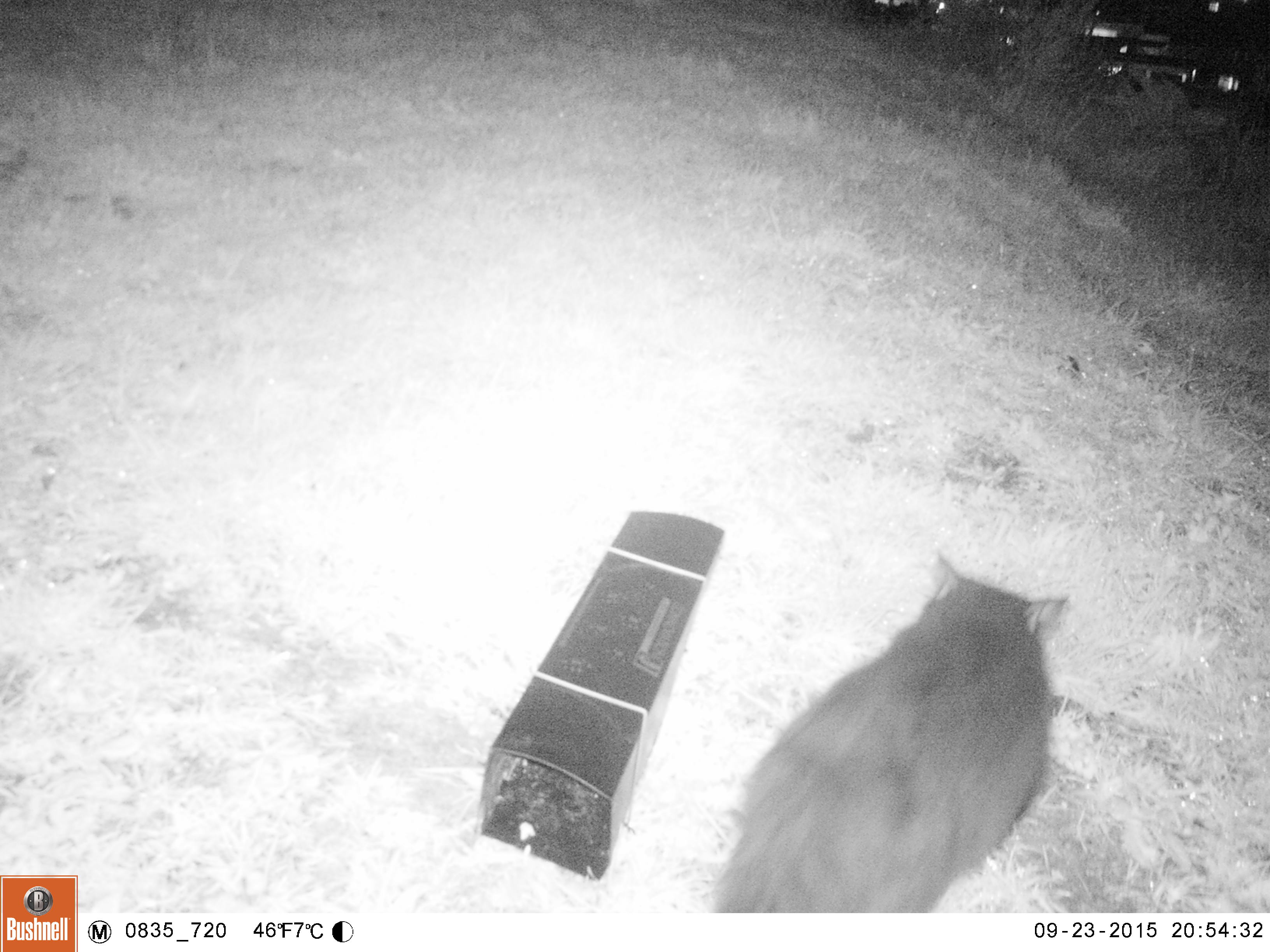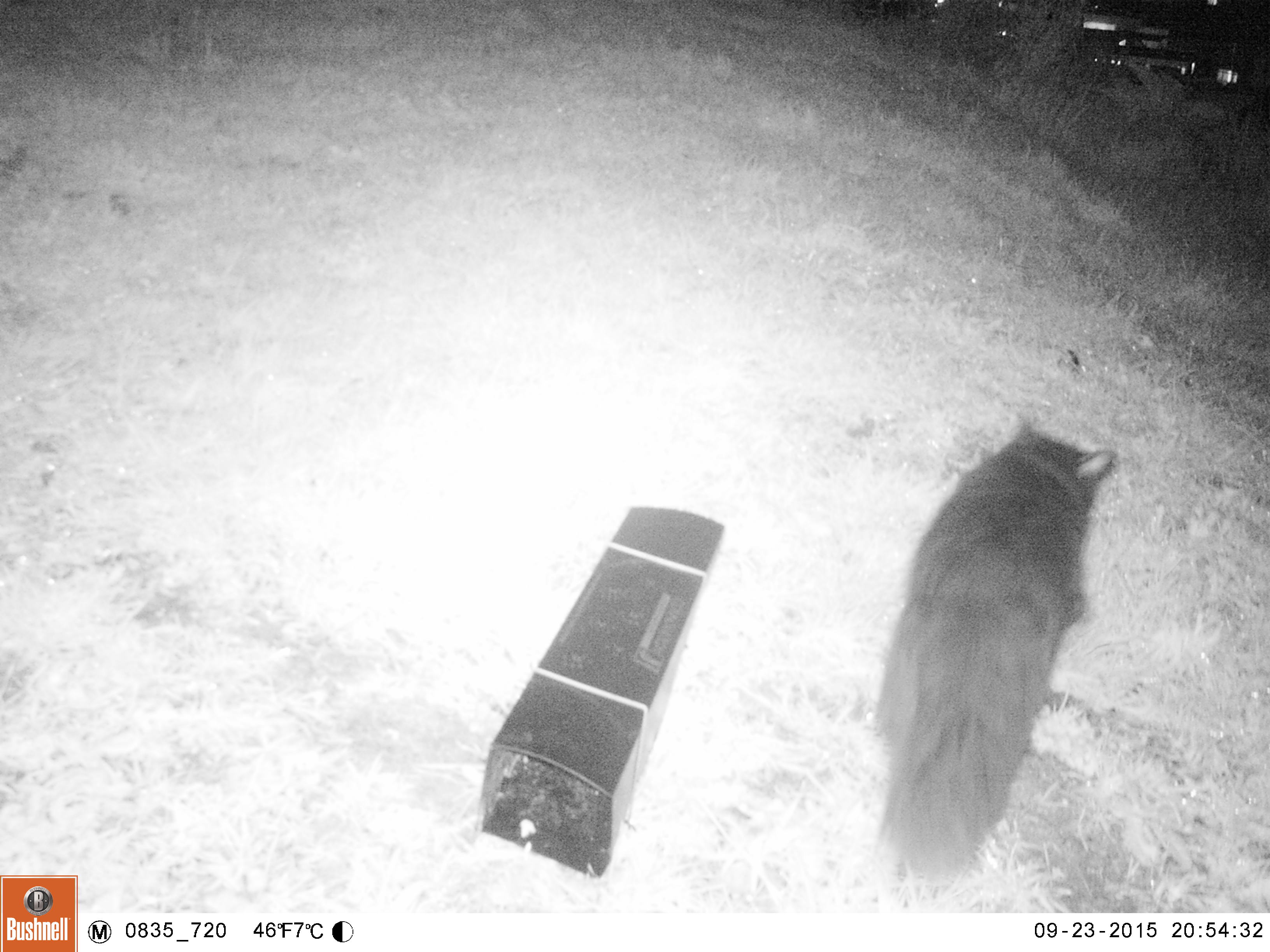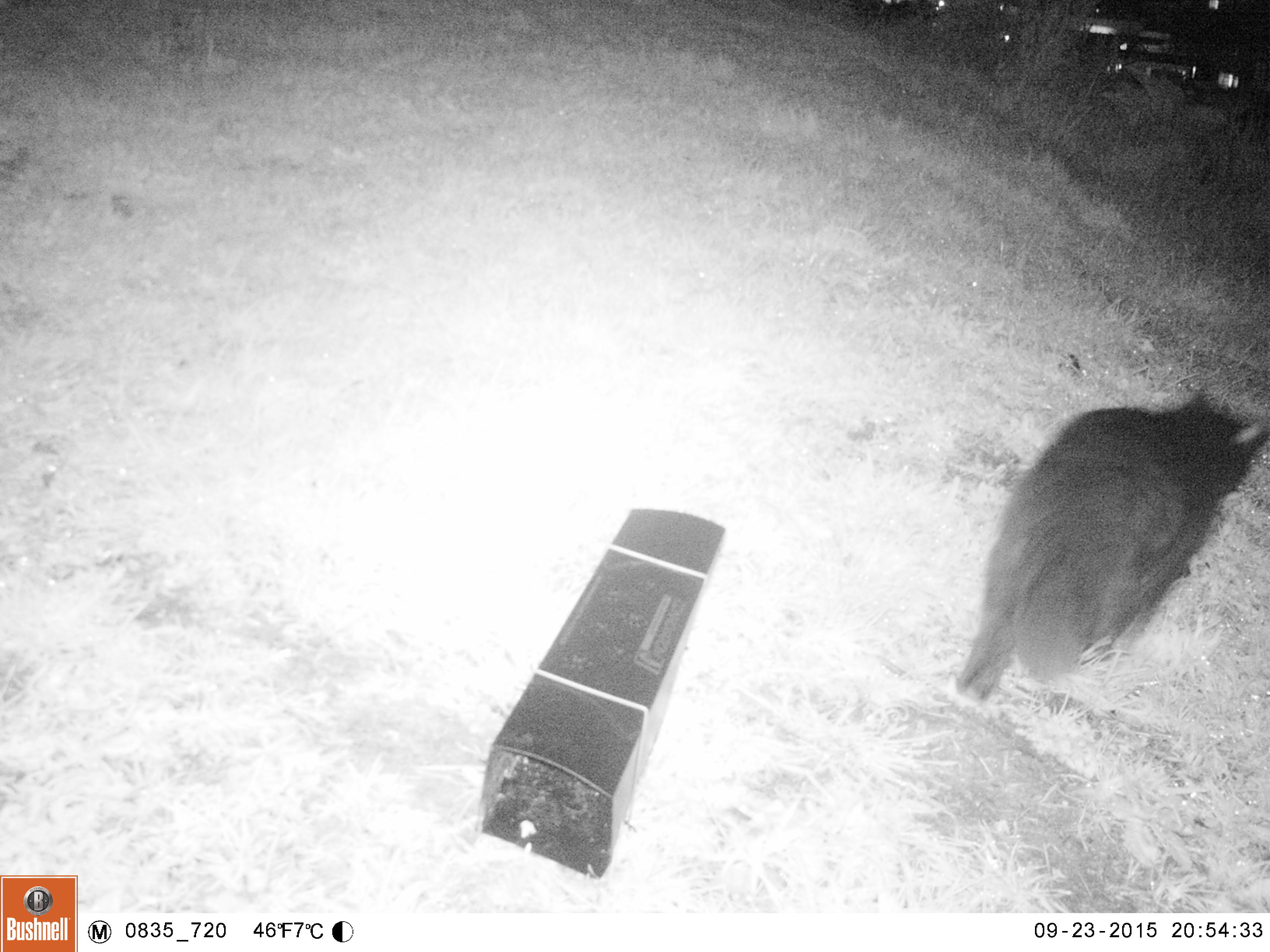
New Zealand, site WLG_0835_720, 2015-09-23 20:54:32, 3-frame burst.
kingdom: Animalia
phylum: Chordata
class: Mammalia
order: Carnivora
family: Felidae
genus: Felis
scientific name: Felis catus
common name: domestic cat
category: cat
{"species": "cat (domestic cat) (Felis catus)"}